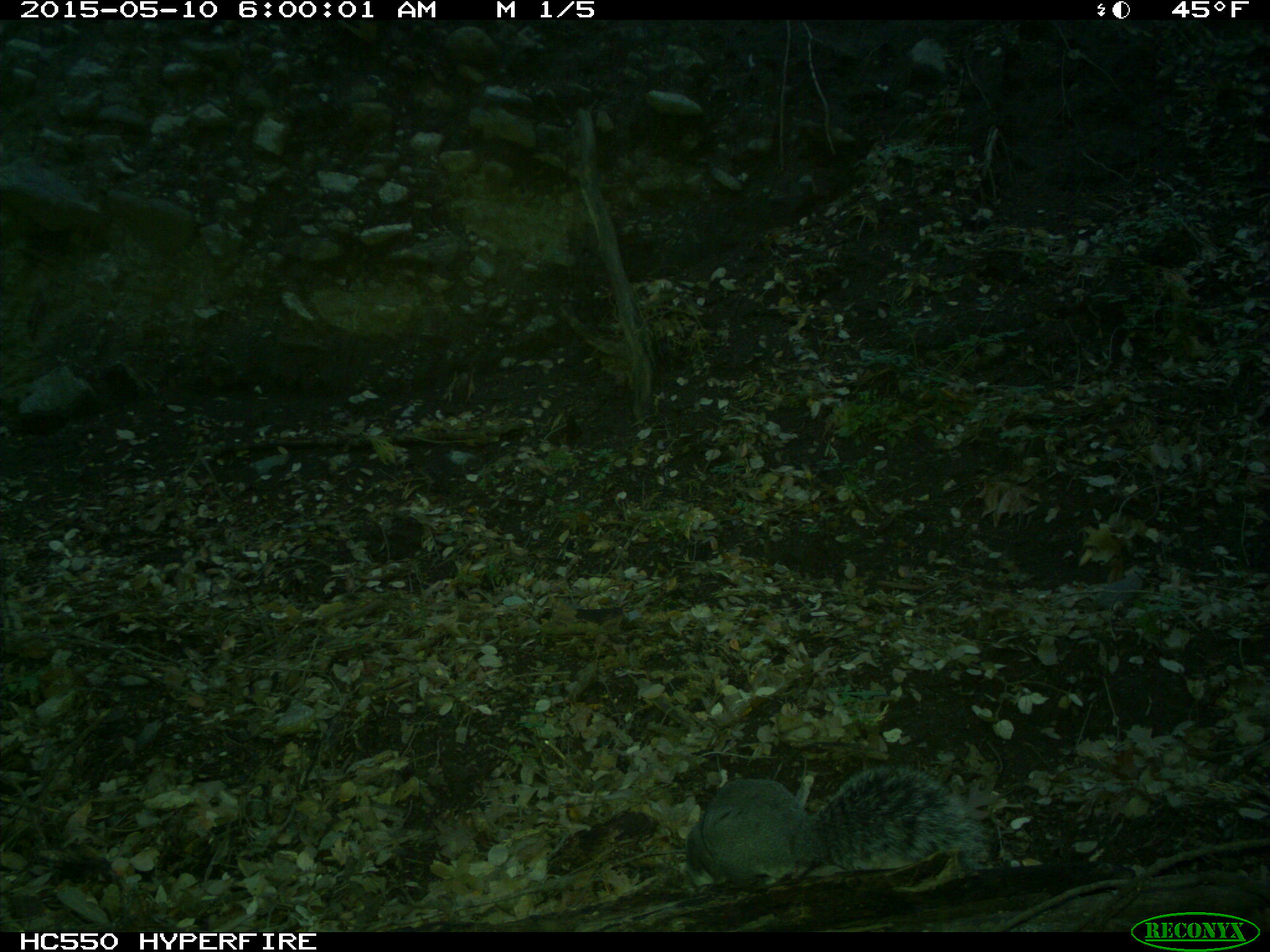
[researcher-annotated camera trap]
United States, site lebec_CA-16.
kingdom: Animalia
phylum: Chordata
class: Mammalia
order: Rodentia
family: Sciuridae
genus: Sciurus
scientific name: Sciurus carolinensis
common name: eastern gray squirrel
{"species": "Sciurus carolinensis (eastern gray squirrel)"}